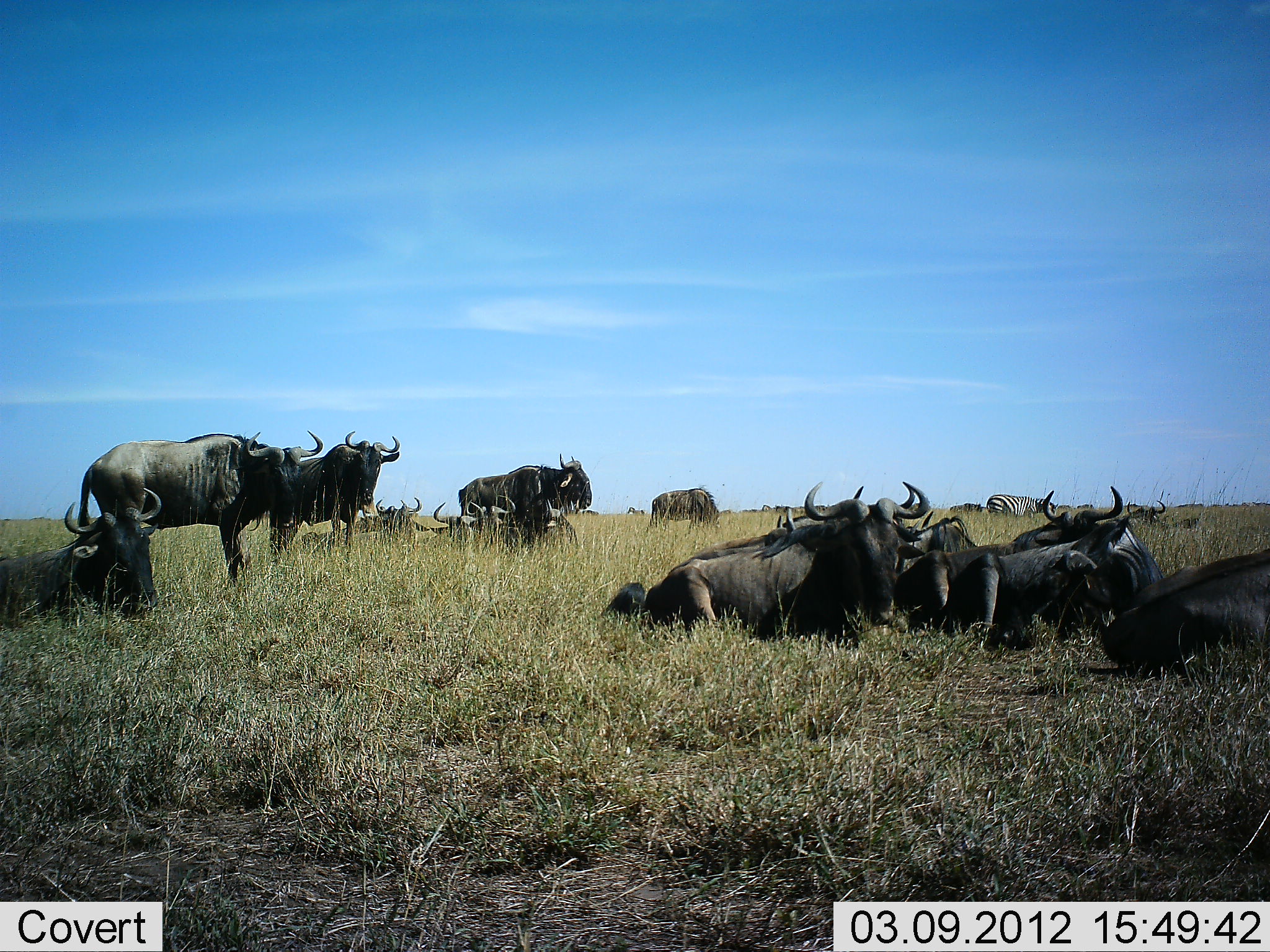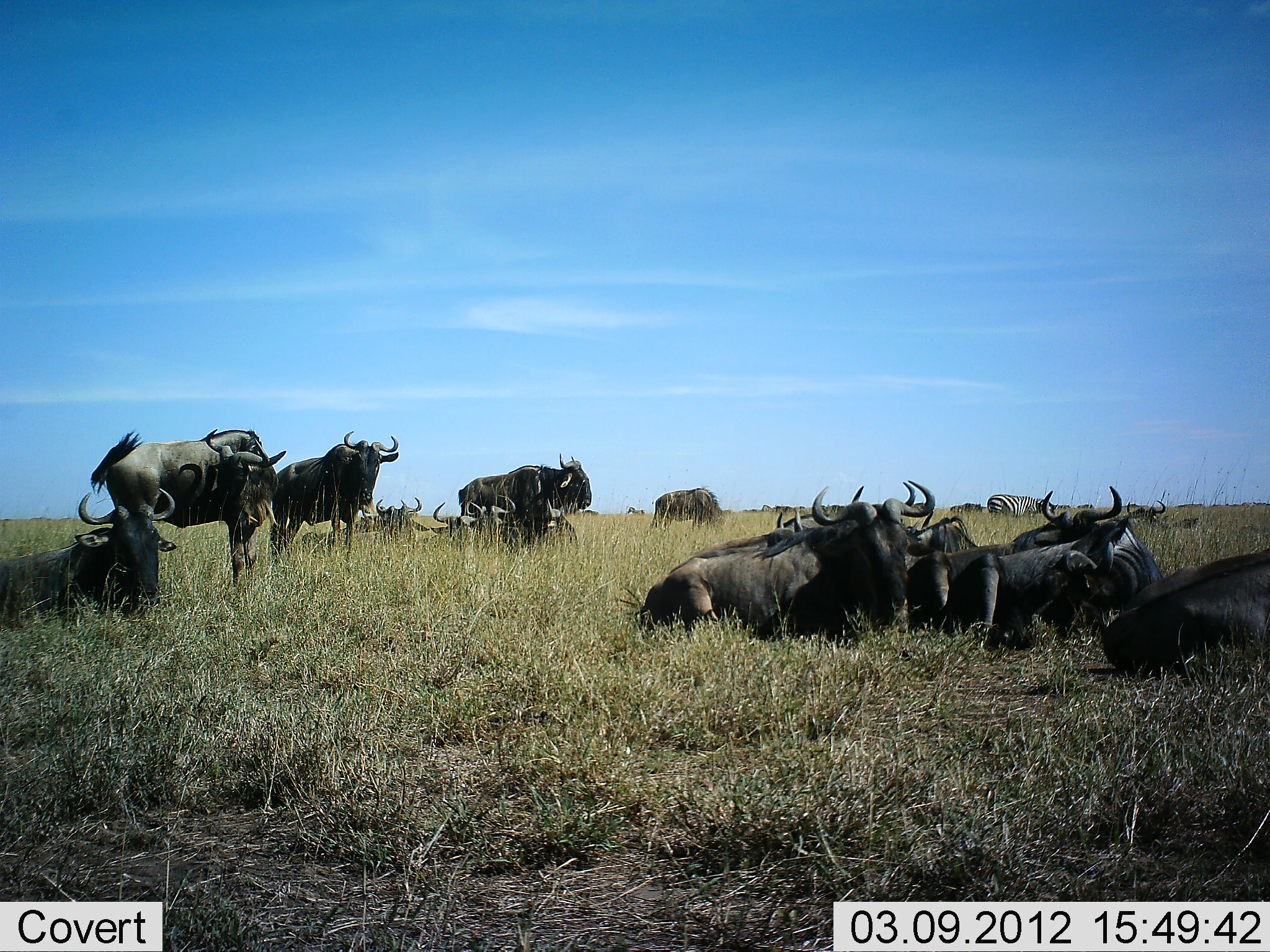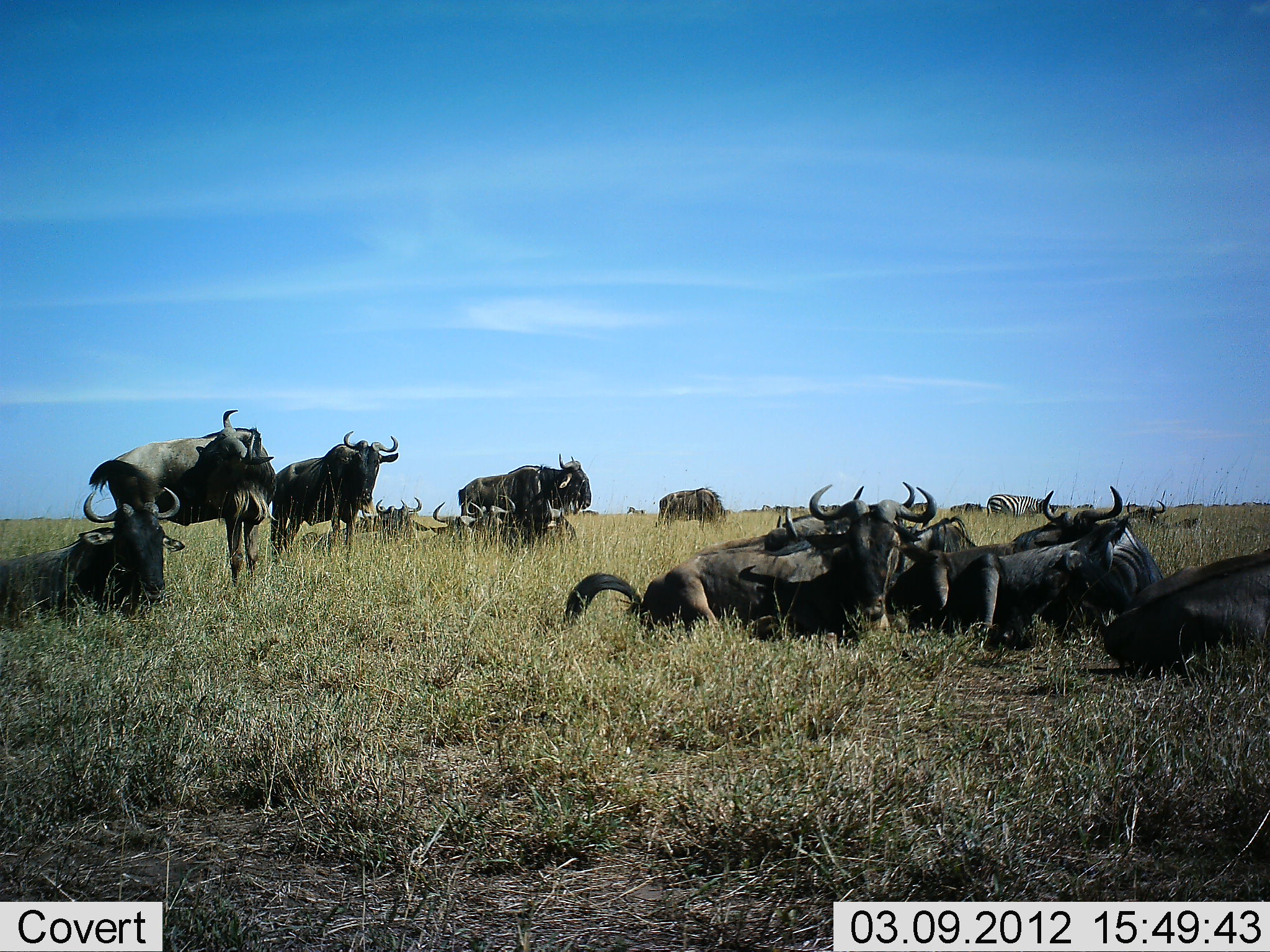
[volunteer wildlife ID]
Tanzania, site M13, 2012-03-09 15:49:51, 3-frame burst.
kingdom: Animalia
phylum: Chordata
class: Mammalia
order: Artiodactyla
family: Bovidae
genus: Connochaetes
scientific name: Connochaetes taurinus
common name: blue wildebeest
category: wildebeest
Wildebeest (blue wildebeest) (Connochaetes taurinus), count 11-50. Behavior (volunteer vote fractions): standing 71%, resting 100%, moving 0%, interacting 4%. Young present (vote fraction): 0%. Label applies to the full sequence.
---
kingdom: Animalia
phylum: Chordata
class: Mammalia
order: Perissodactyla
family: Equidae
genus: Equus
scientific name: Equus quagga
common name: plains zebra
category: zebra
Zebra (plains zebra) (Equus quagga), count 1. Behavior (volunteer vote fractions): standing 61%, resting 0%, moving 0%, interacting 0%. Young present (vote fraction): 0%. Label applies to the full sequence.